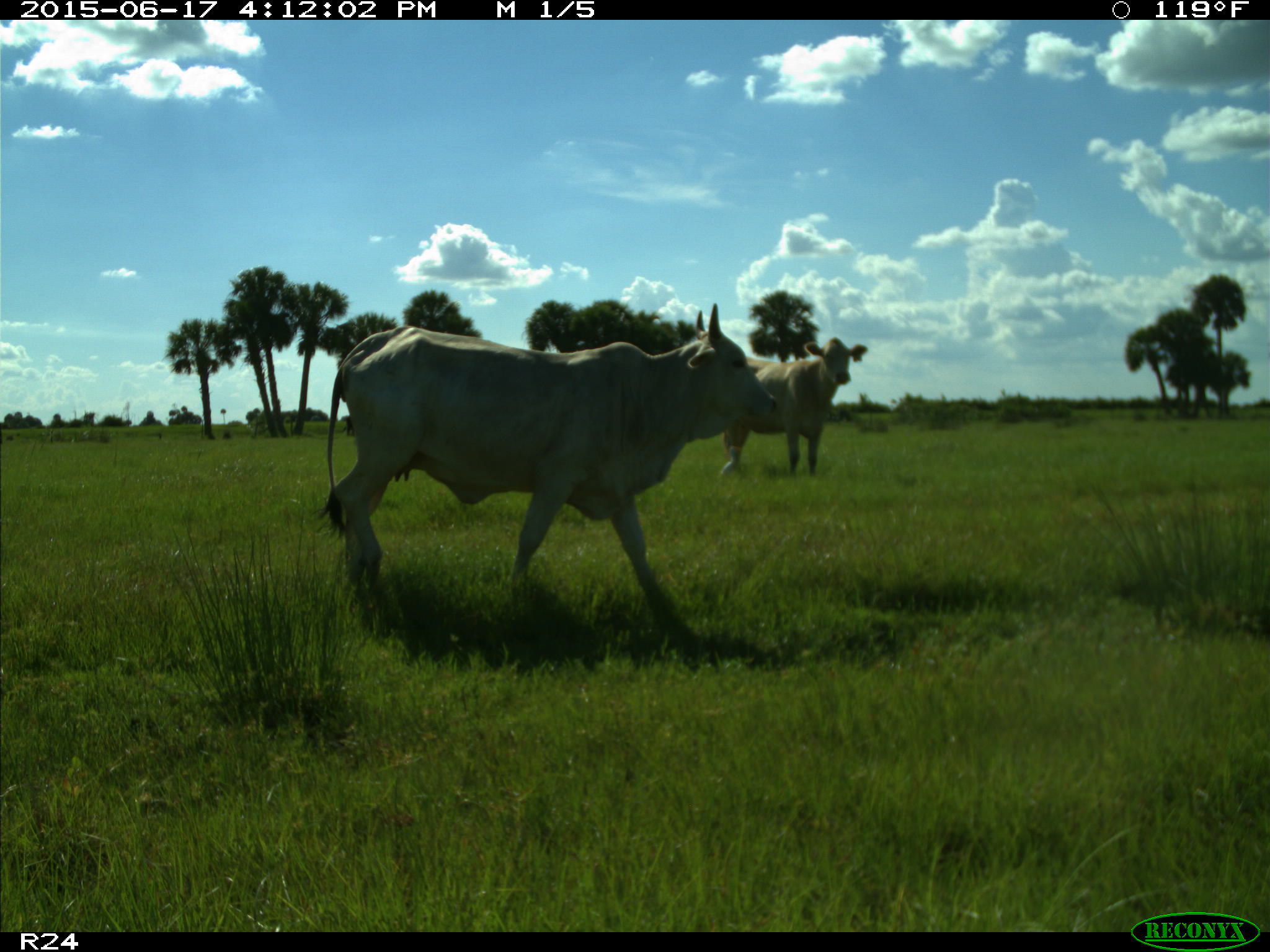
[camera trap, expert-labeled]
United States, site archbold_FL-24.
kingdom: Animalia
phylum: Chordata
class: Mammalia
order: Artiodactyla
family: Bovidae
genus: Bos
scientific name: Bos taurus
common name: domestic cow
Bos taurus (domestic cow).